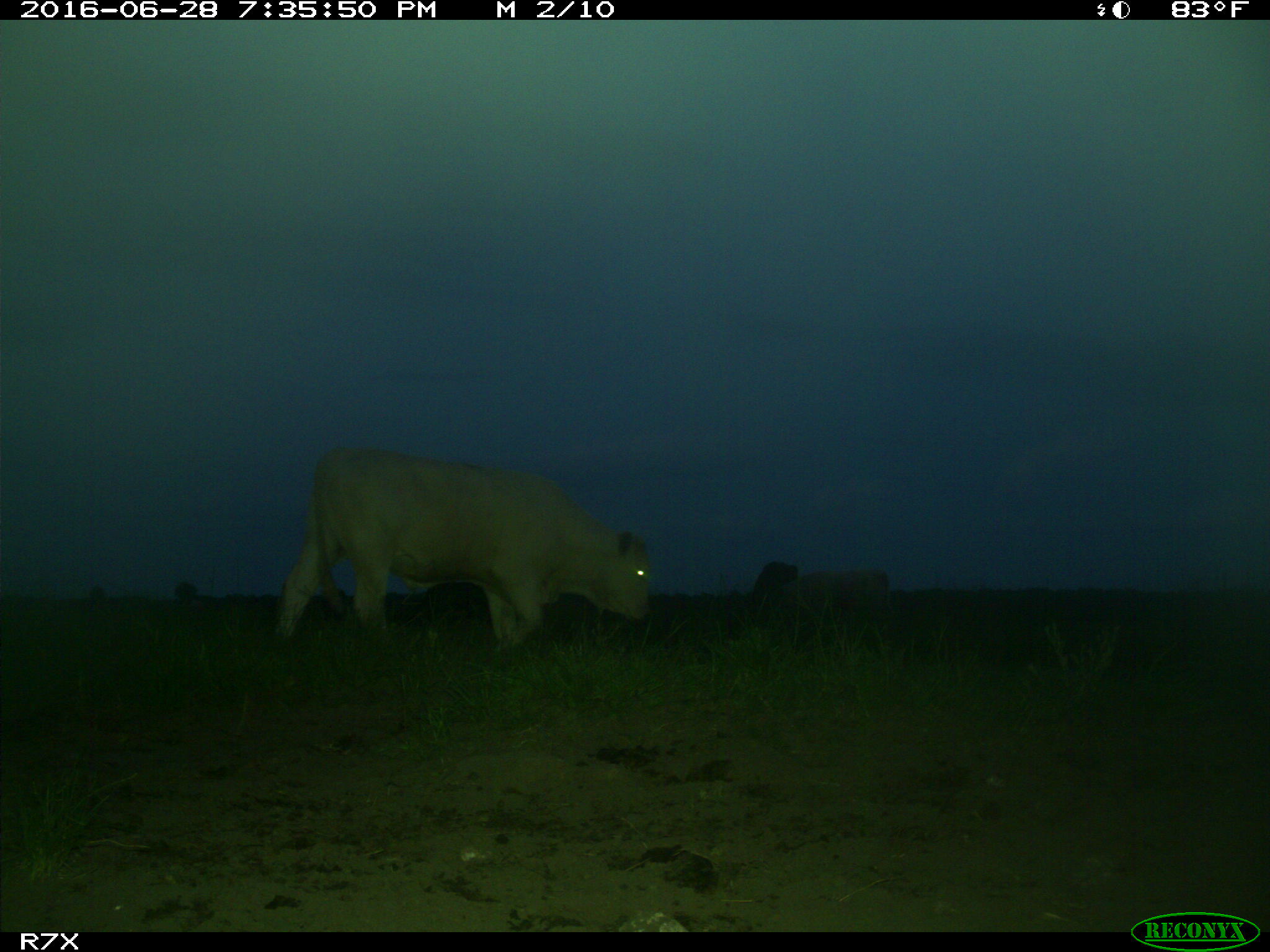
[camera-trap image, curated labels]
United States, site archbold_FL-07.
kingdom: Animalia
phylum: Chordata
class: Mammalia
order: Artiodactyla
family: Bovidae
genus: Bos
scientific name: Bos taurus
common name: domestic cow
Bos taurus (domestic cow).